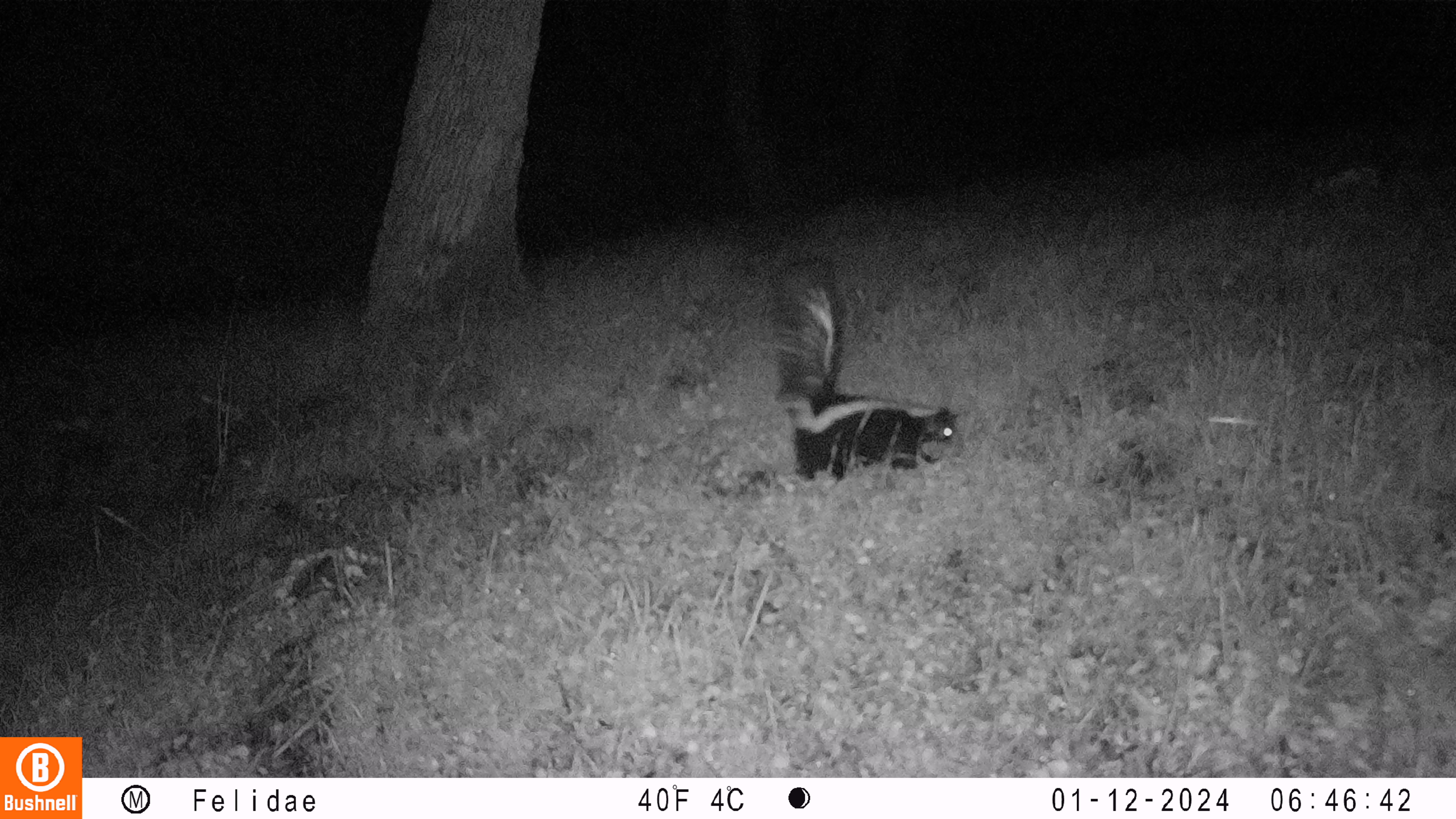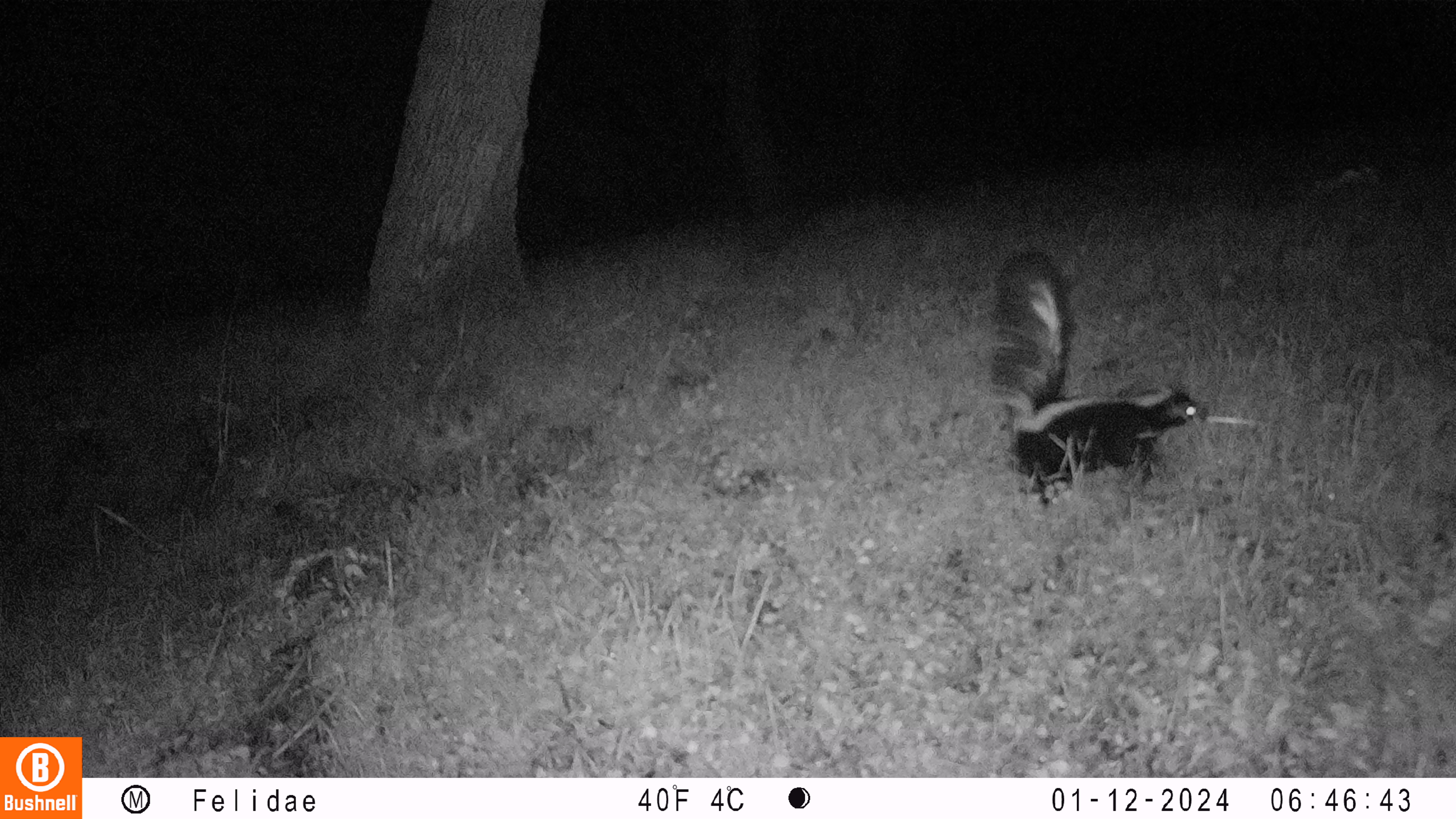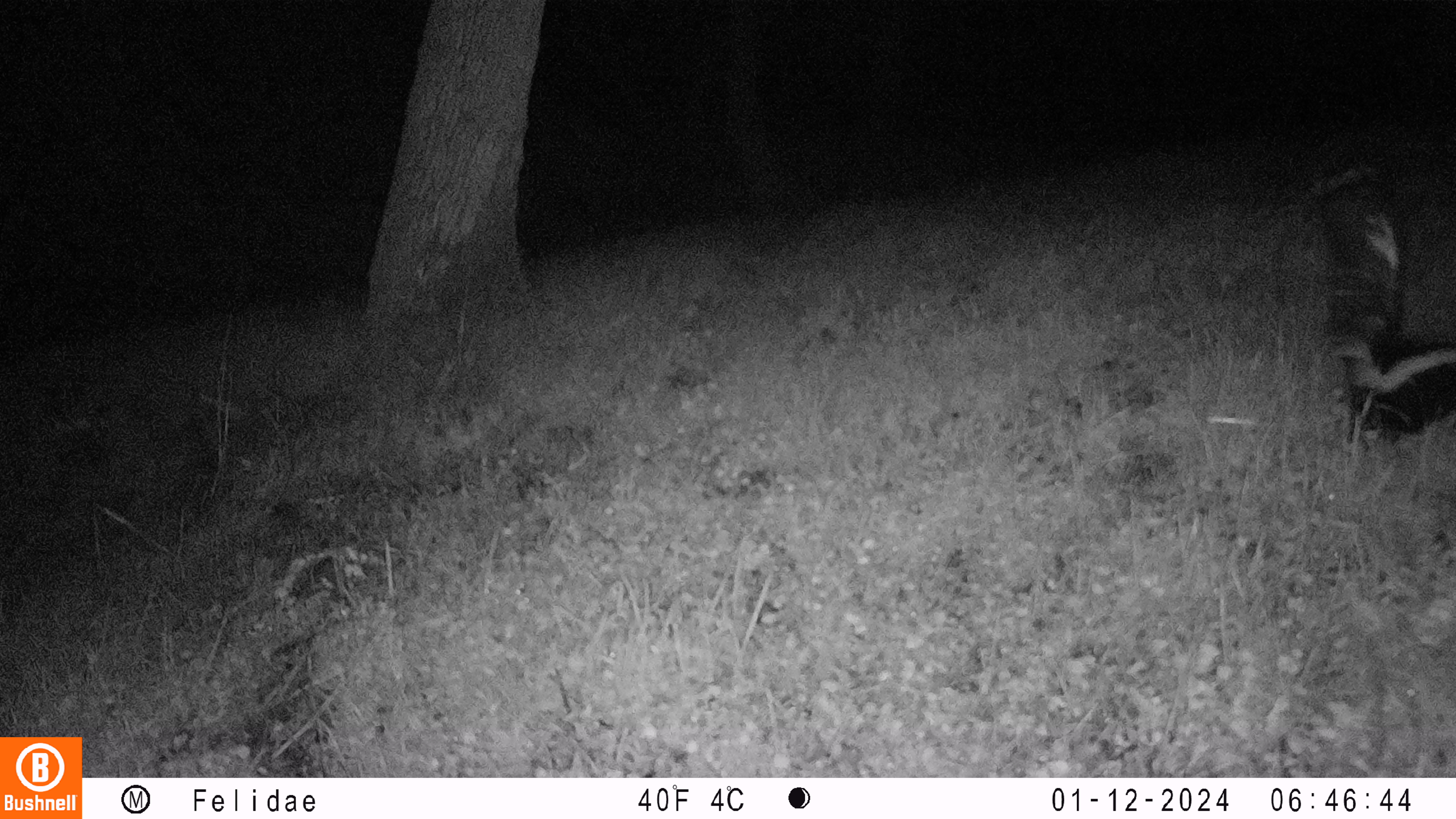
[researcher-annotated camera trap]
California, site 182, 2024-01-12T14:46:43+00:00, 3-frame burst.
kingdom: Animalia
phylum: Chordata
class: Mammalia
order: Carnivora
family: Mephitidae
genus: Mephitis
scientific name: Mephitis mephitis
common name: striped skunk